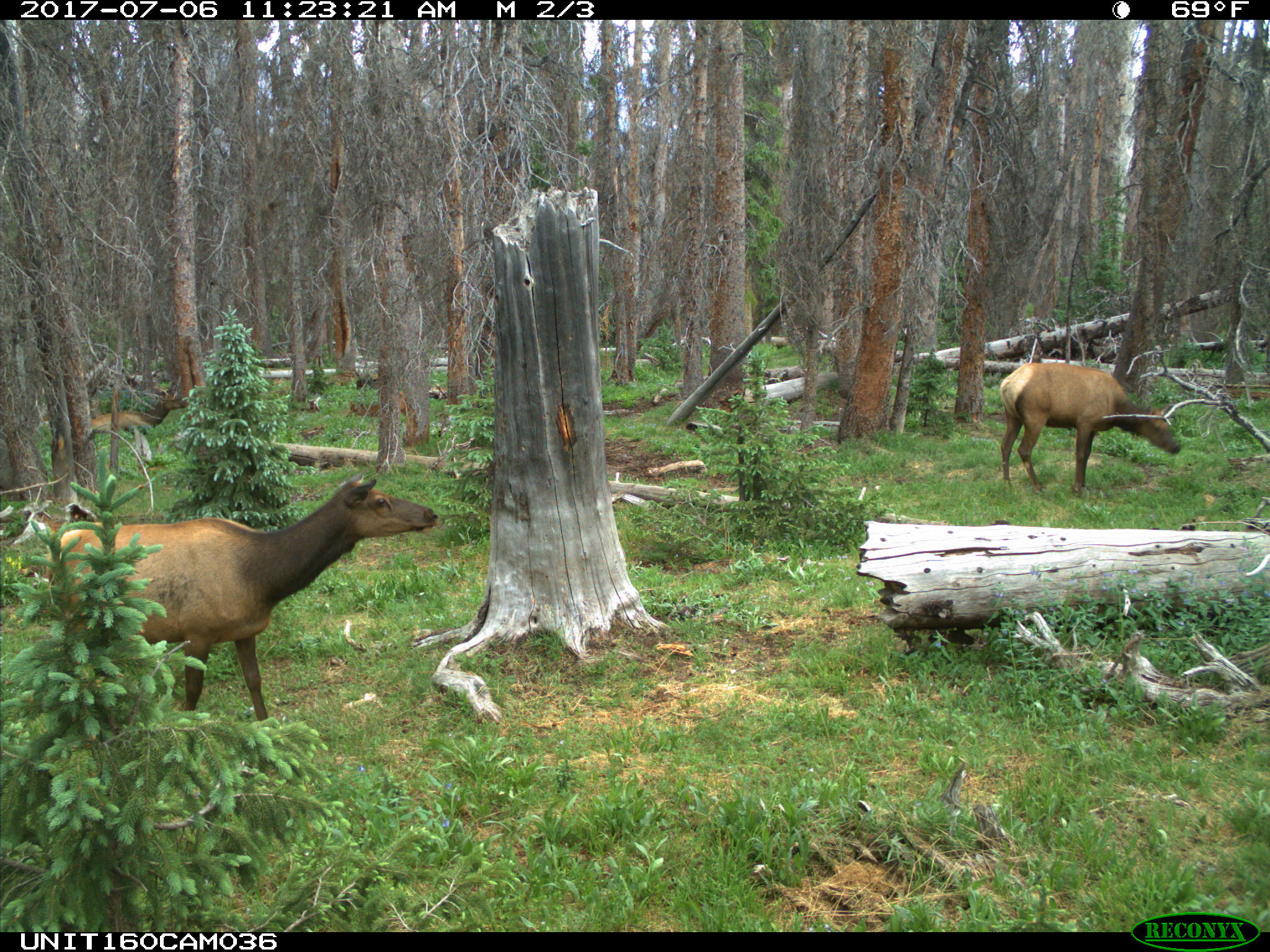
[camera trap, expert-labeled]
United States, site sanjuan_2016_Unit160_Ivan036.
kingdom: Animalia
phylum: Chordata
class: Mammalia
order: Artiodactyla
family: Cervidae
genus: Cervus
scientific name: Cervus elaphus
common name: red deer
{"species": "Cervus elaphus (red deer)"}